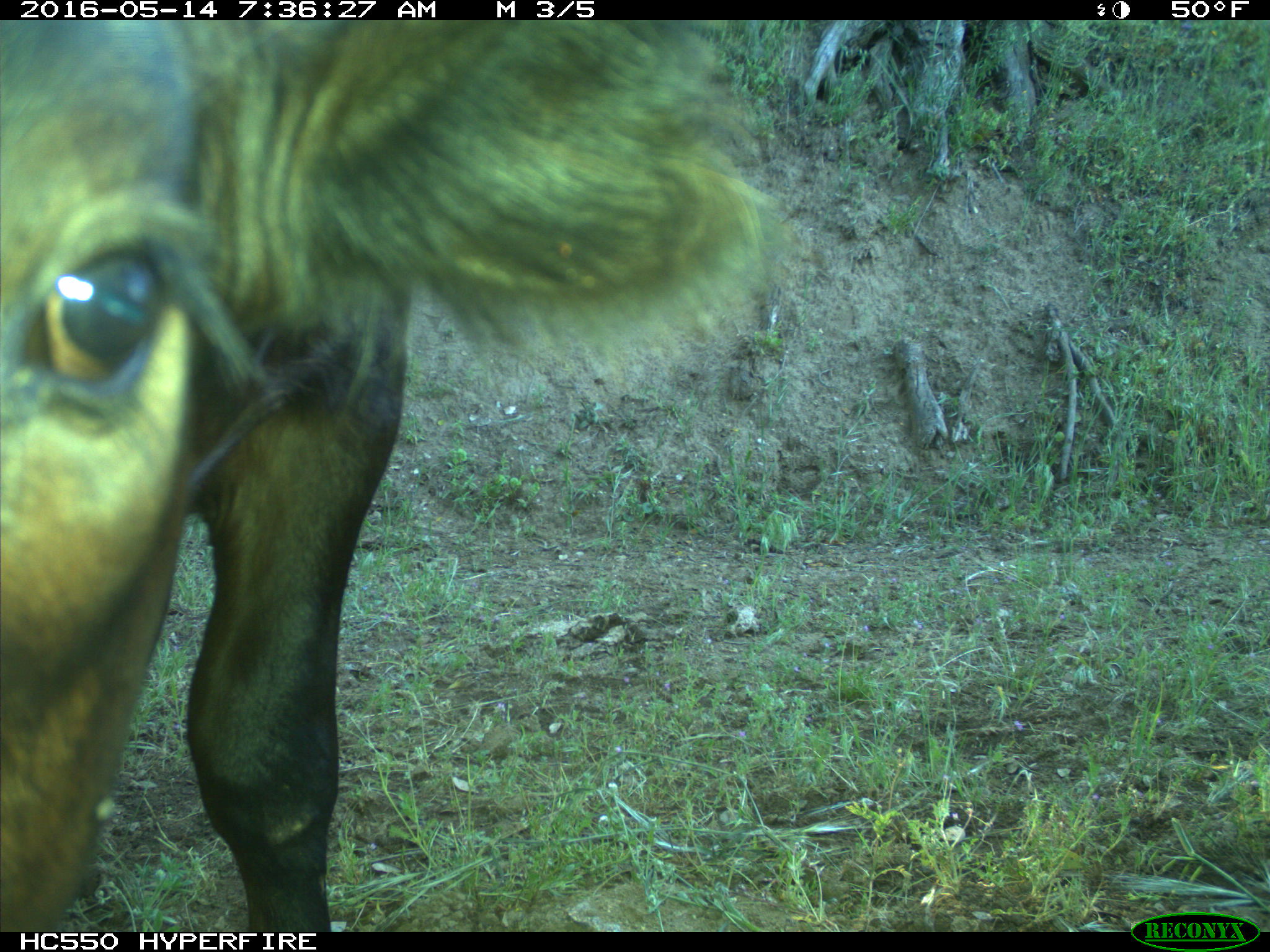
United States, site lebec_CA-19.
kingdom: Animalia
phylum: Chordata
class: Mammalia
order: Artiodactyla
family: Bovidae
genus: Bos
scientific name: Bos taurus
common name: domestic cow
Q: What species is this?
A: Bos taurus (domestic cow).